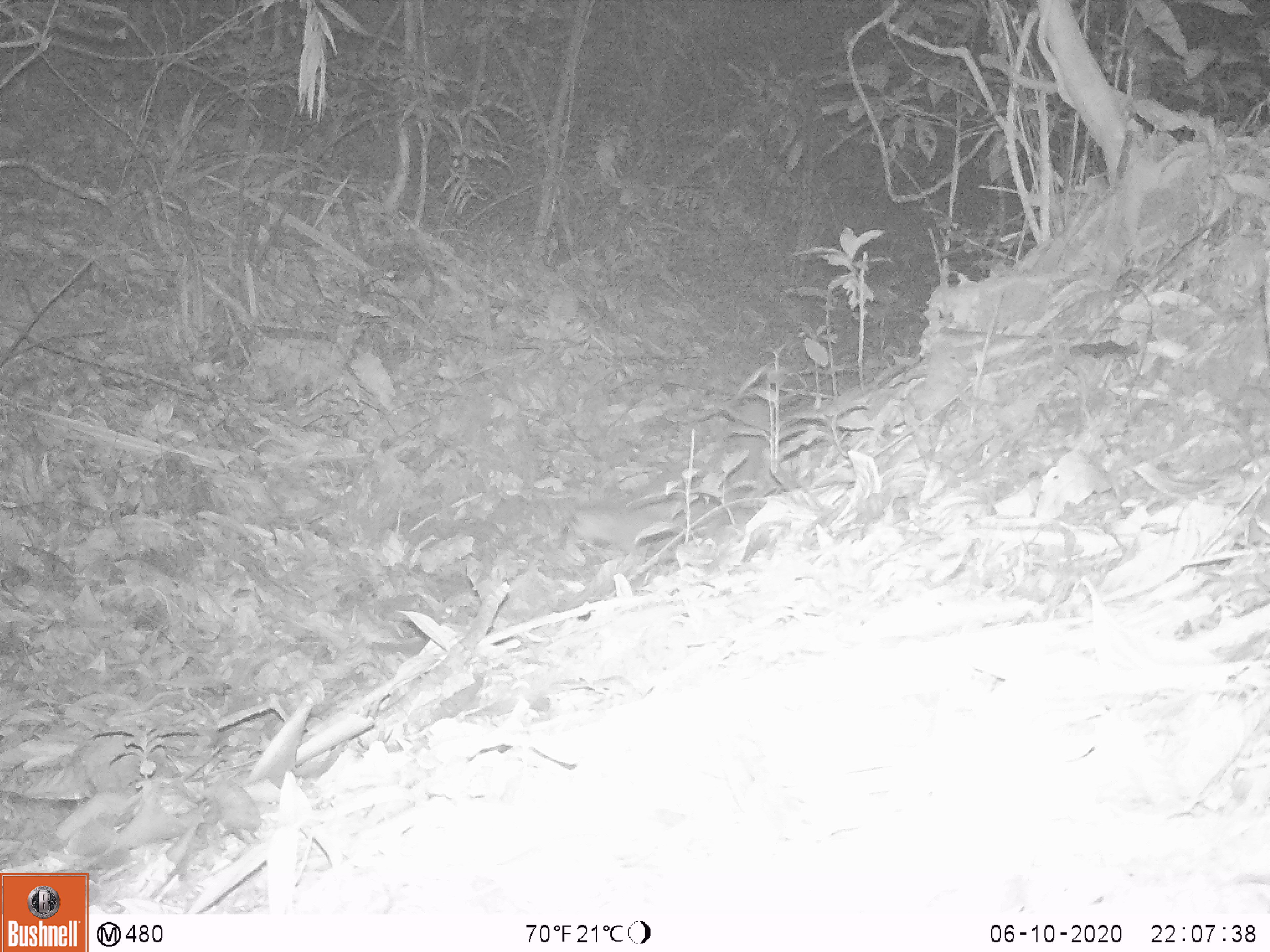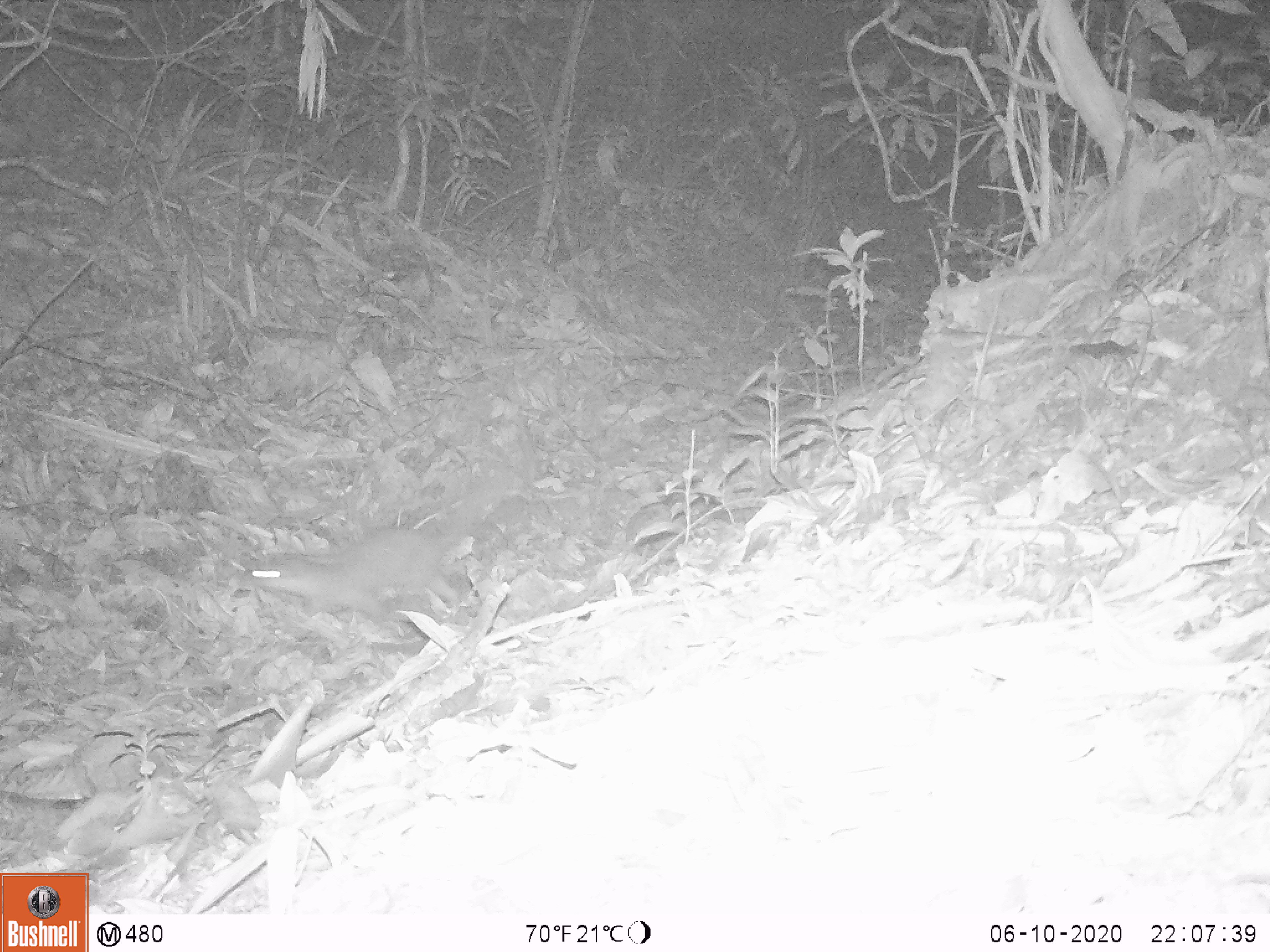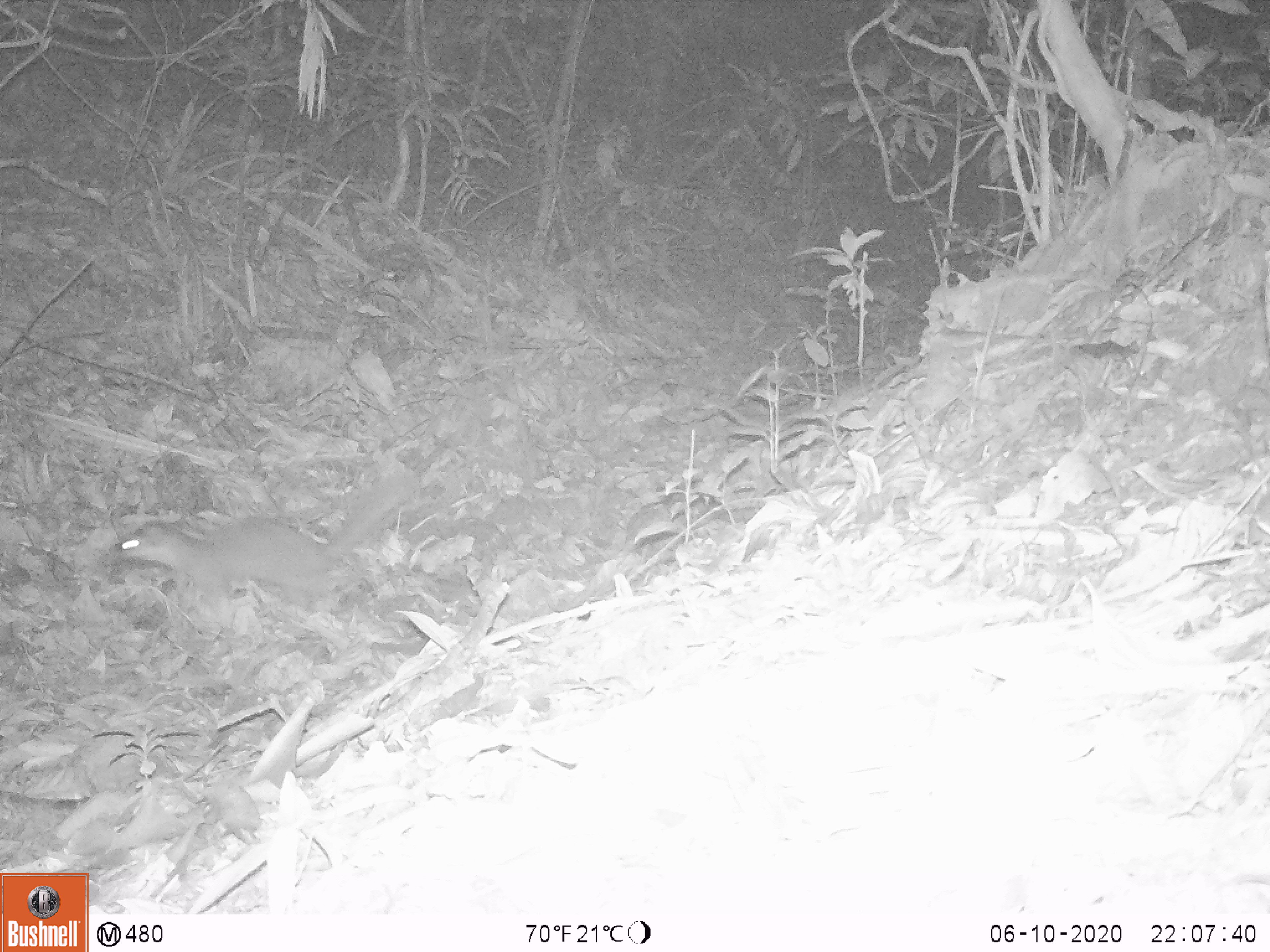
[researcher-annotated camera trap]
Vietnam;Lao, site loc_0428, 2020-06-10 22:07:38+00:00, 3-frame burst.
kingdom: Animalia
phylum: Chordata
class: Mammalia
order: Carnivora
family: Mustelidae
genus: Melogale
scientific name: Melogale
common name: ferret badger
Ferret badger (Melogale). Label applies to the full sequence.